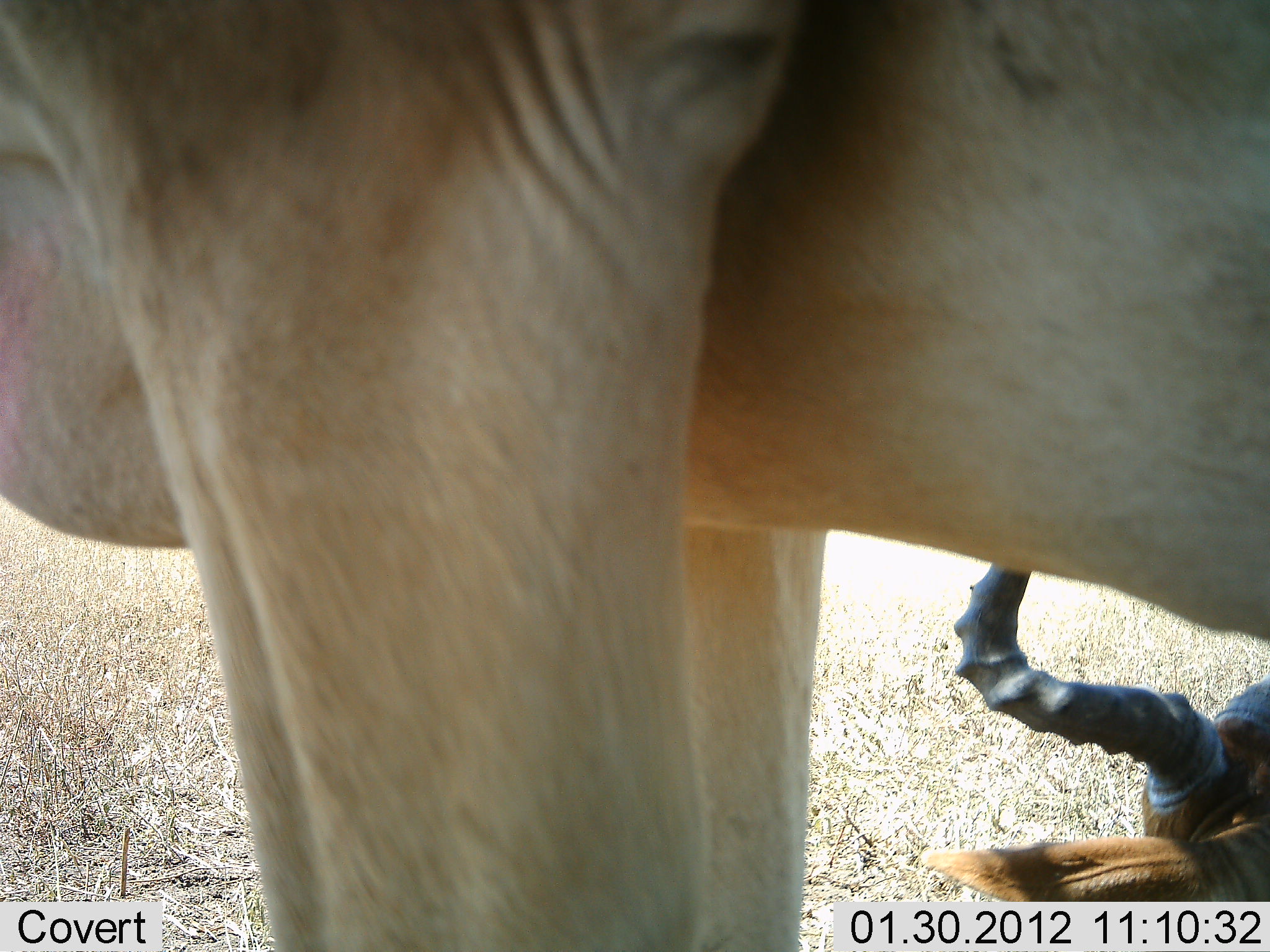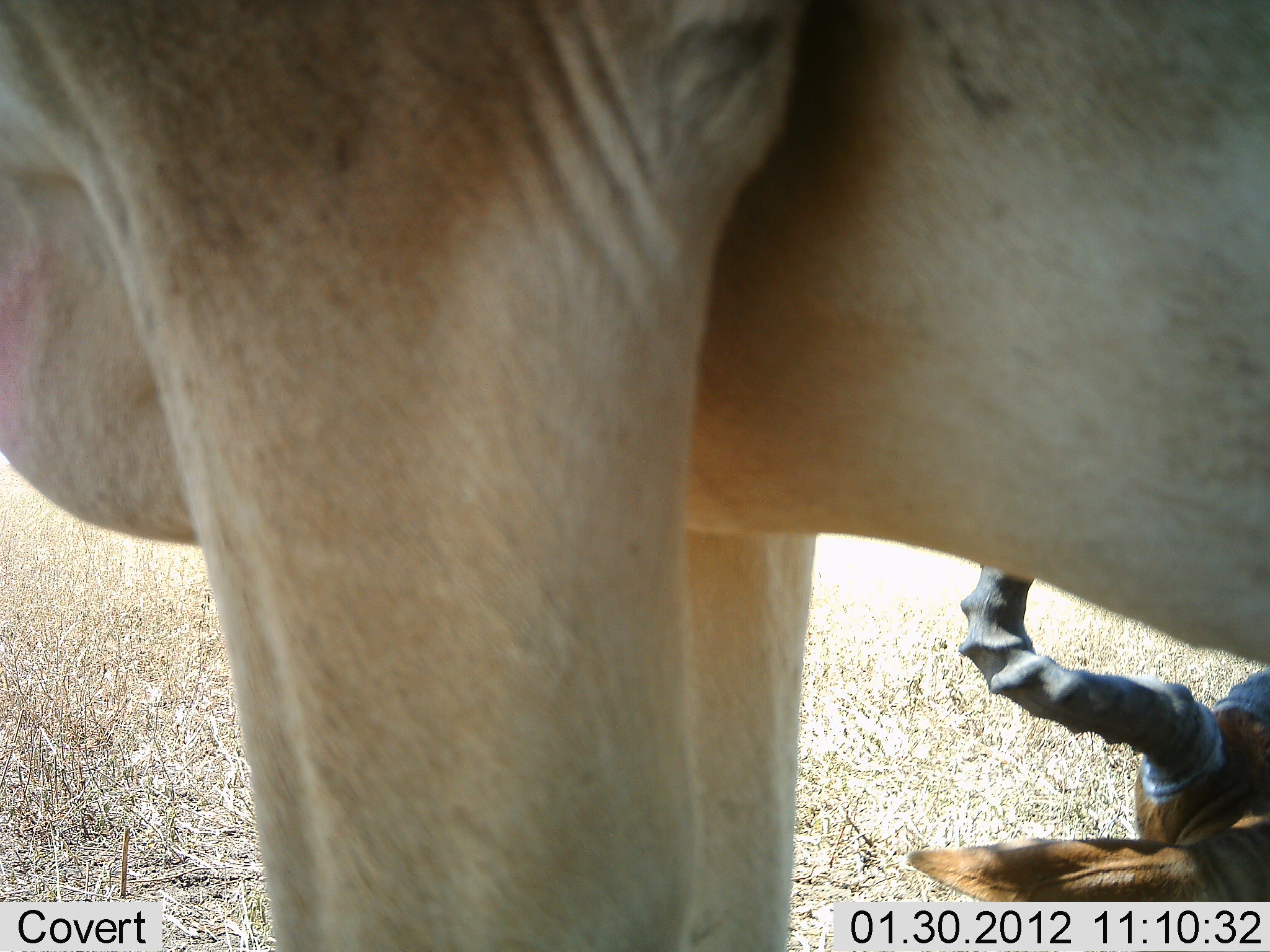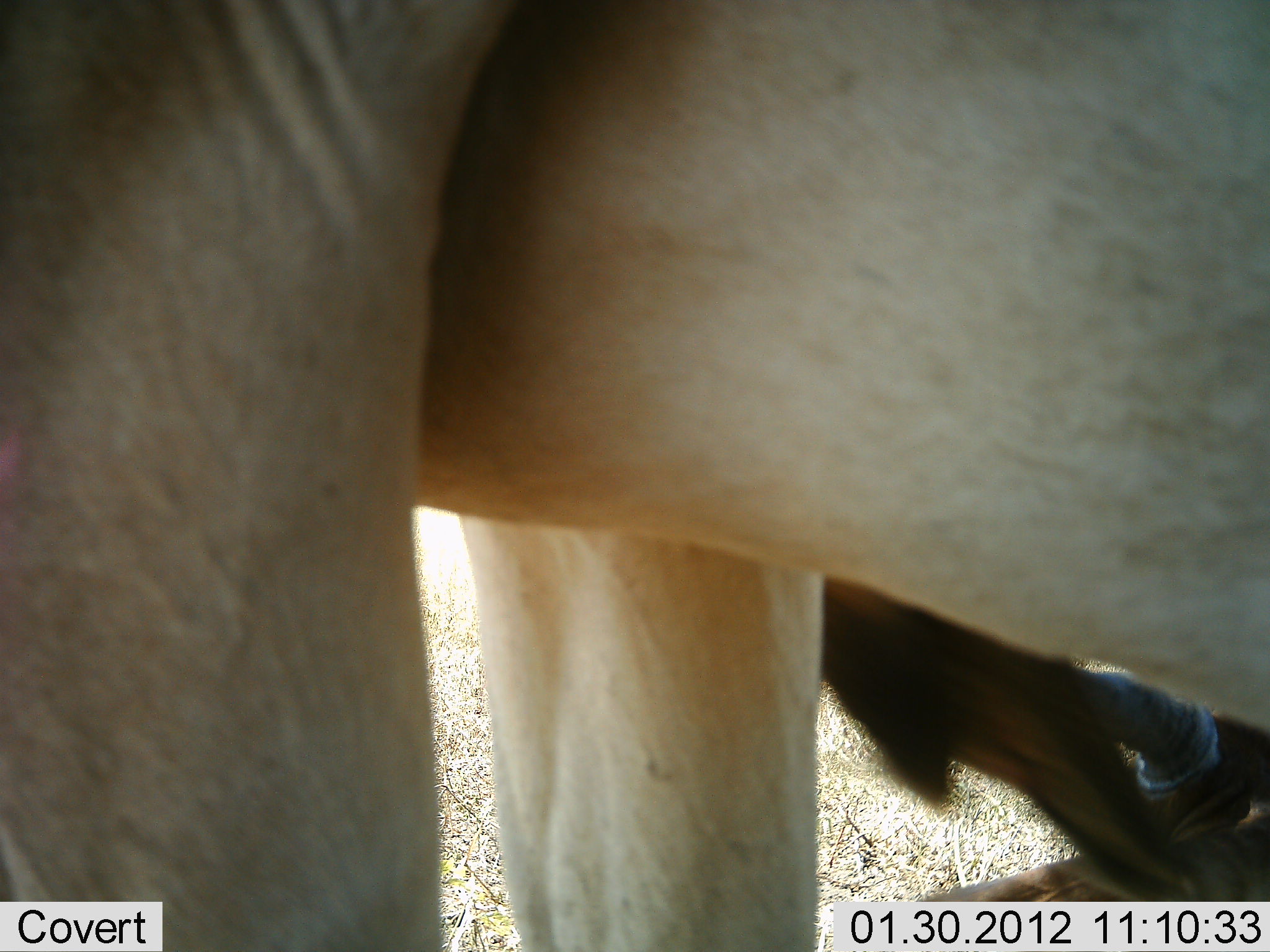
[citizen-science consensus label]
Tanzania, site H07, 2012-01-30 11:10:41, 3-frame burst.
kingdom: Animalia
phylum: Chordata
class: Mammalia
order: Artiodactyla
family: Bovidae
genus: Alcelaphus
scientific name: Alcelaphus buselaphus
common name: hartebeest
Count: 2.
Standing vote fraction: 92%.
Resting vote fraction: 92%.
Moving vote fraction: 8%.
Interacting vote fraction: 0%.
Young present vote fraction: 0%.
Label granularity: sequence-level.